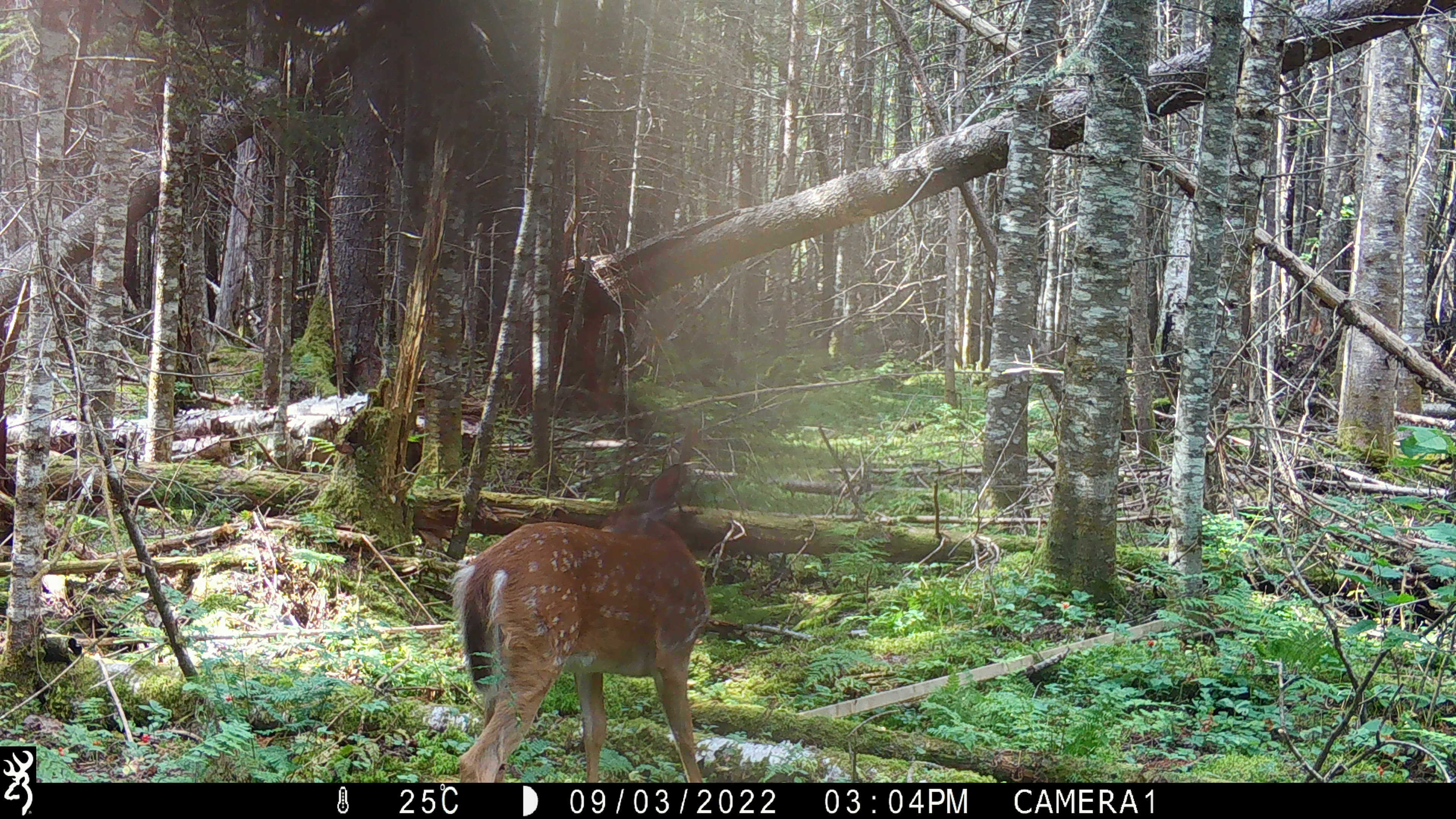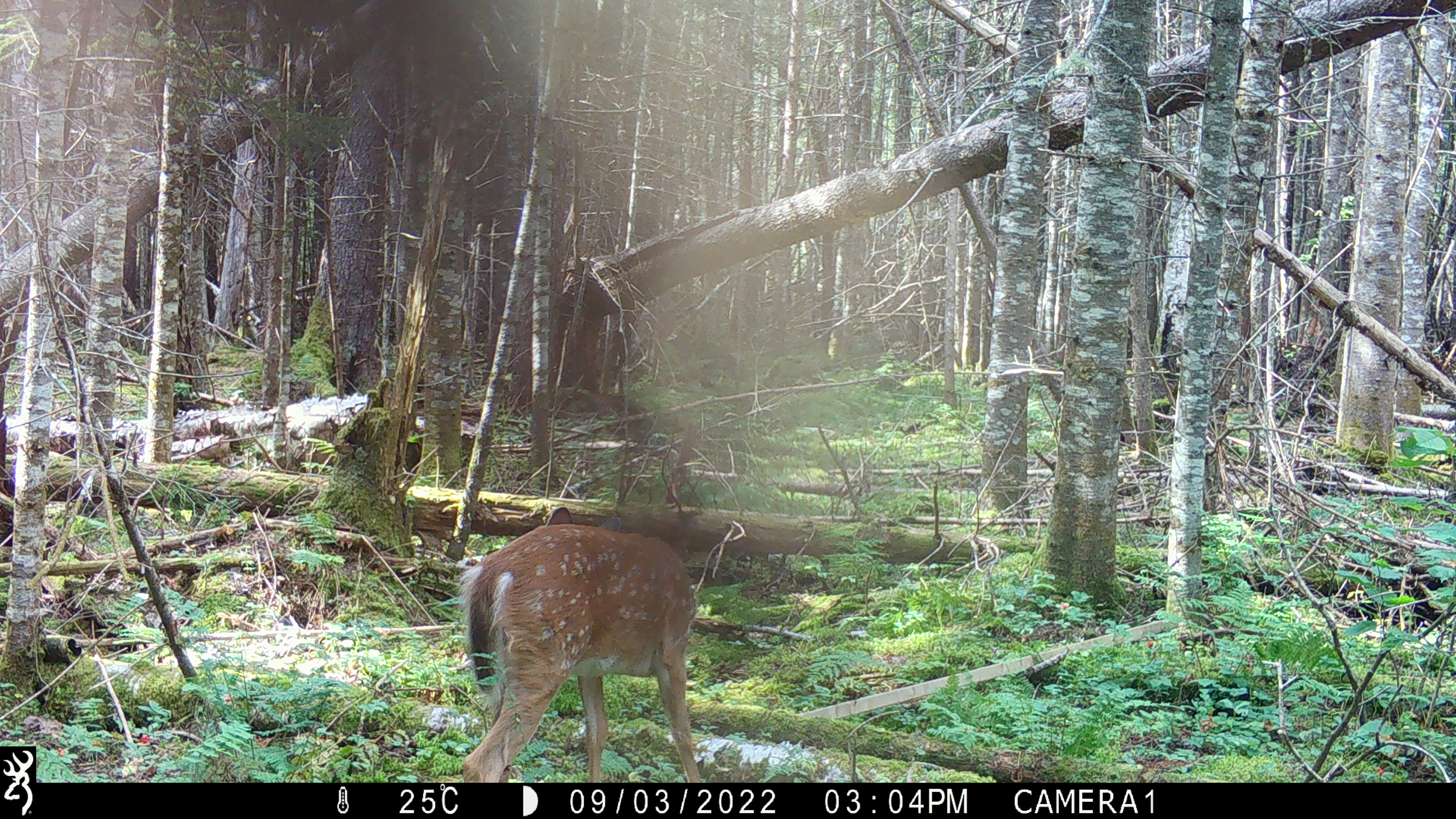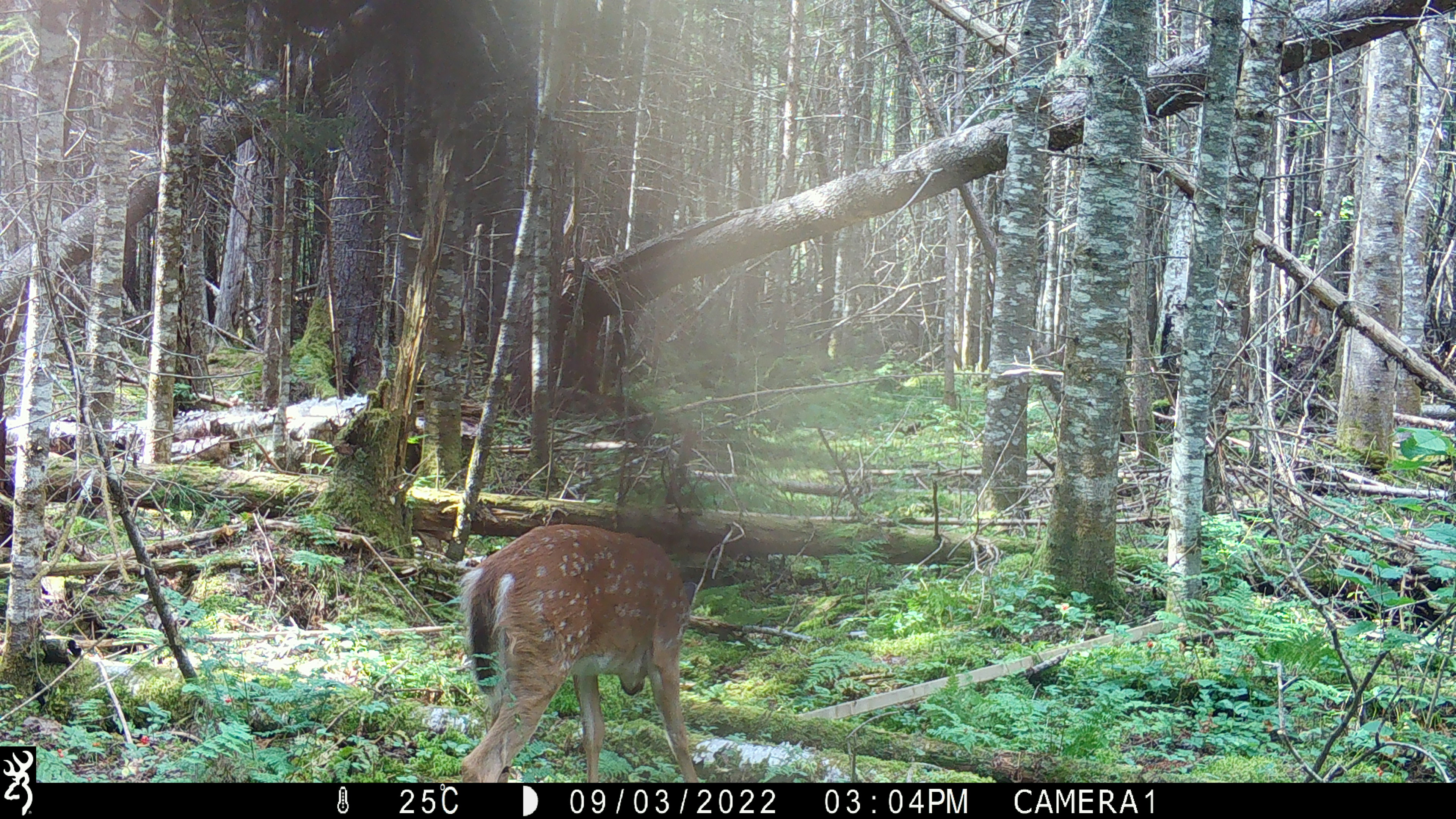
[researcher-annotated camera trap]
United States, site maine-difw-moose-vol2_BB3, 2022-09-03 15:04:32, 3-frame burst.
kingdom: Animalia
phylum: Chordata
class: Mammalia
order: Artiodactyla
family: Cervidae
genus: Odocoileus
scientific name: Odocoileus virginianus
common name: white-tailed deer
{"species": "white-tailed deer (Odocoileus virginianus)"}